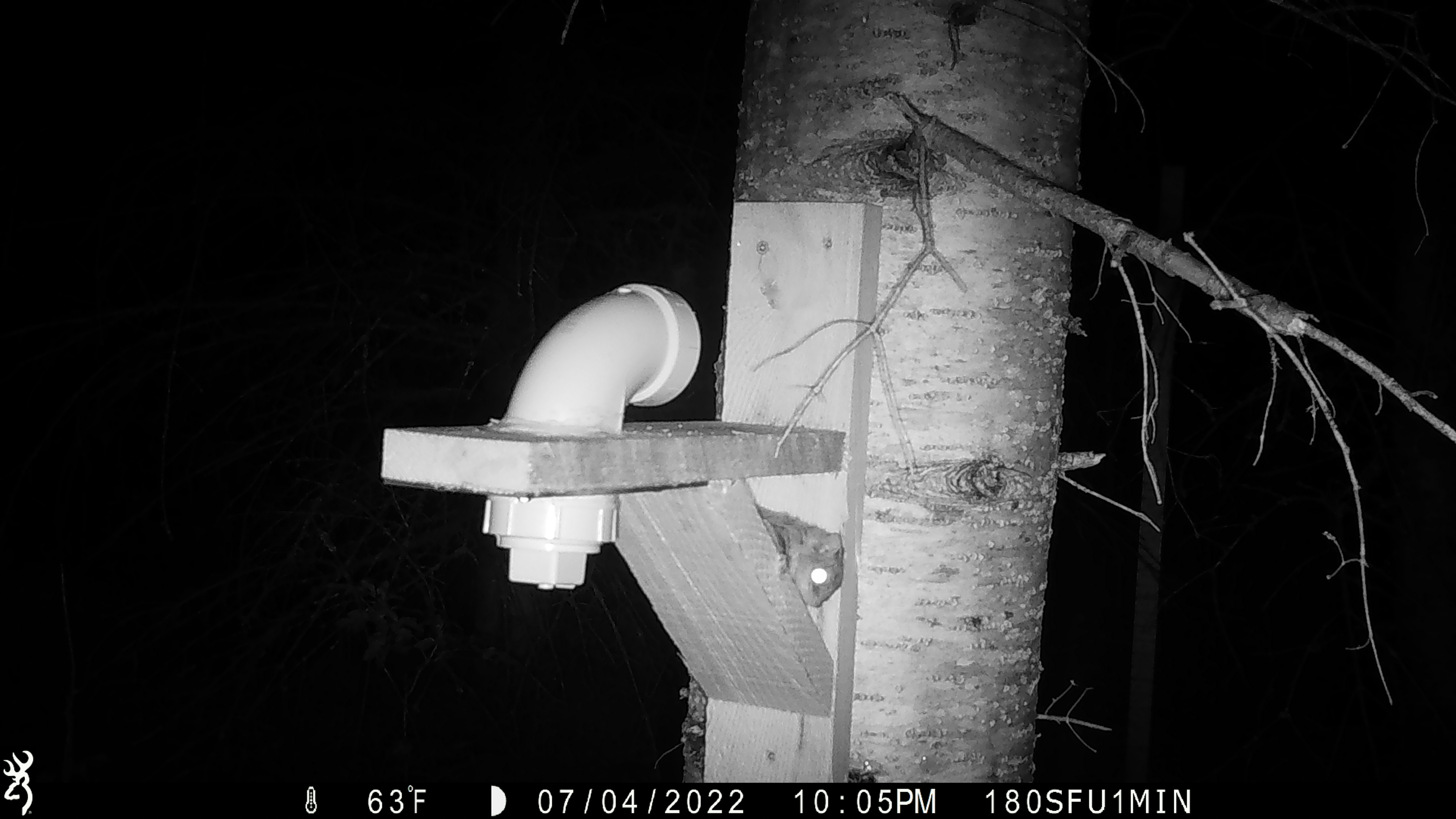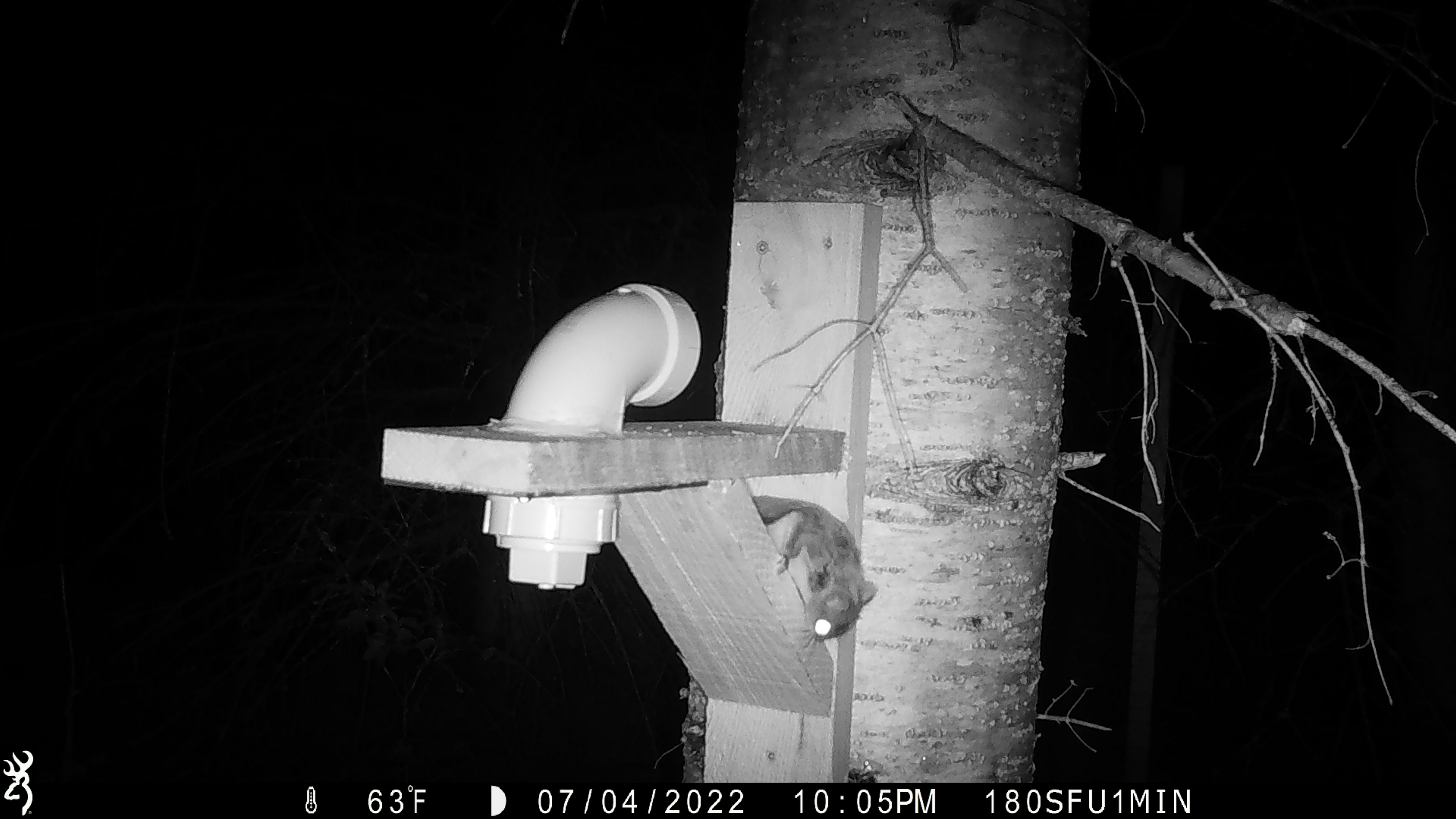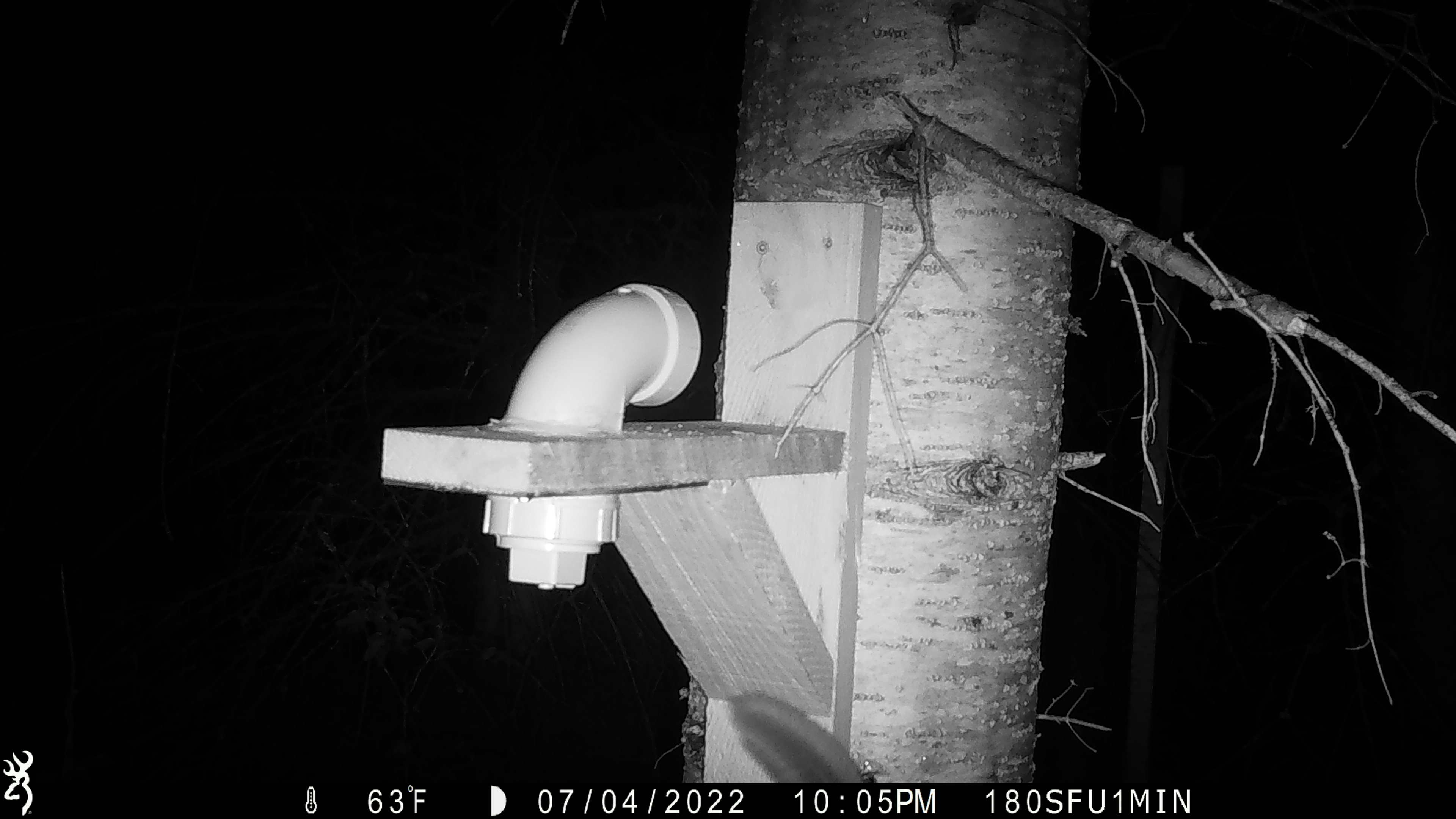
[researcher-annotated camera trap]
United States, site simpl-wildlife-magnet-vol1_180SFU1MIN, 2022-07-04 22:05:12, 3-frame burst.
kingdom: Animalia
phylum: Chordata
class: Mammalia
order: Rodentia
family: Sciuridae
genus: Glaucomys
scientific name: Glaucomys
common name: flying squirrel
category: flying squirrel sp.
Flying squirrel sp. (flying squirrel) (Glaucomys).